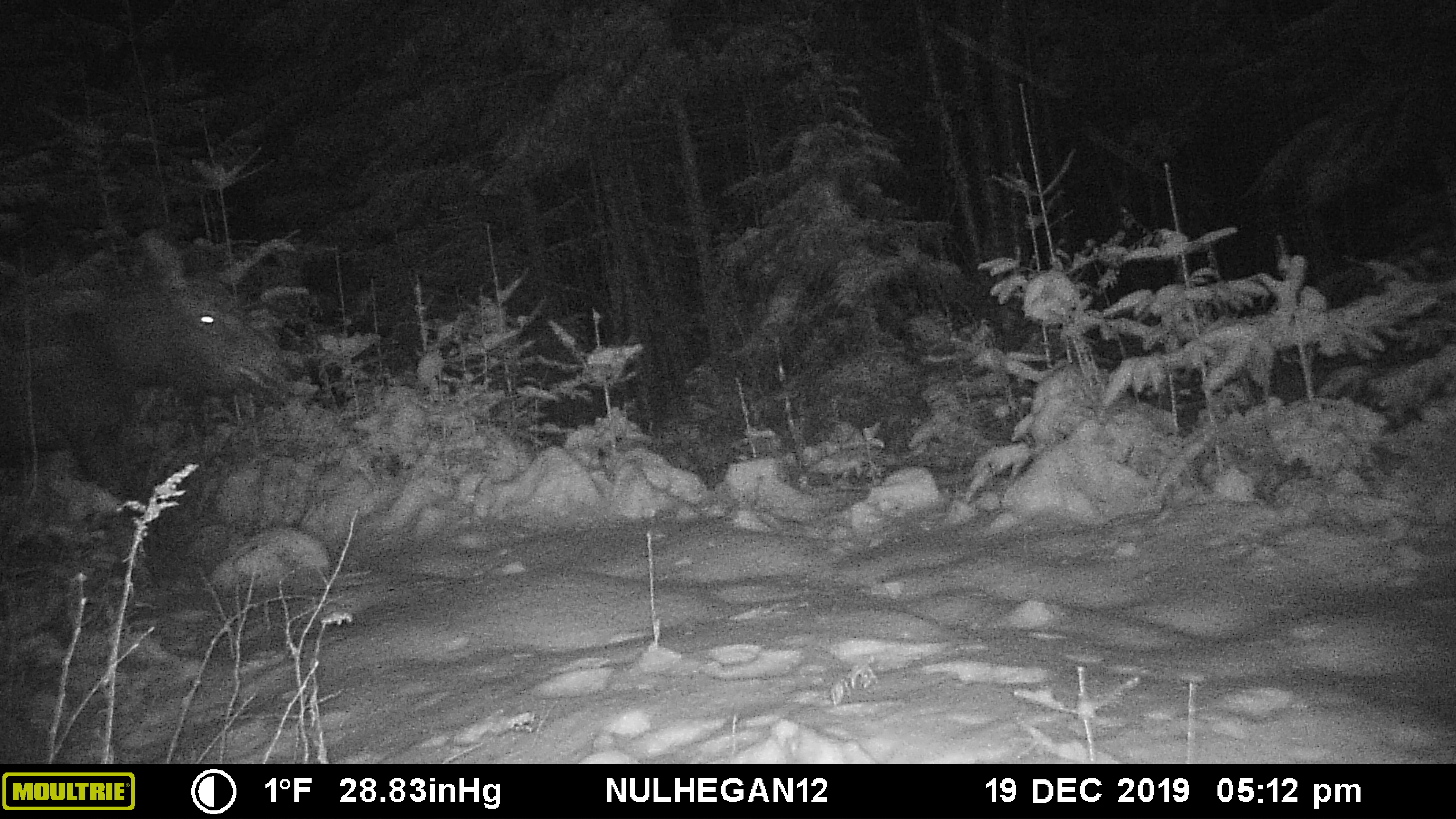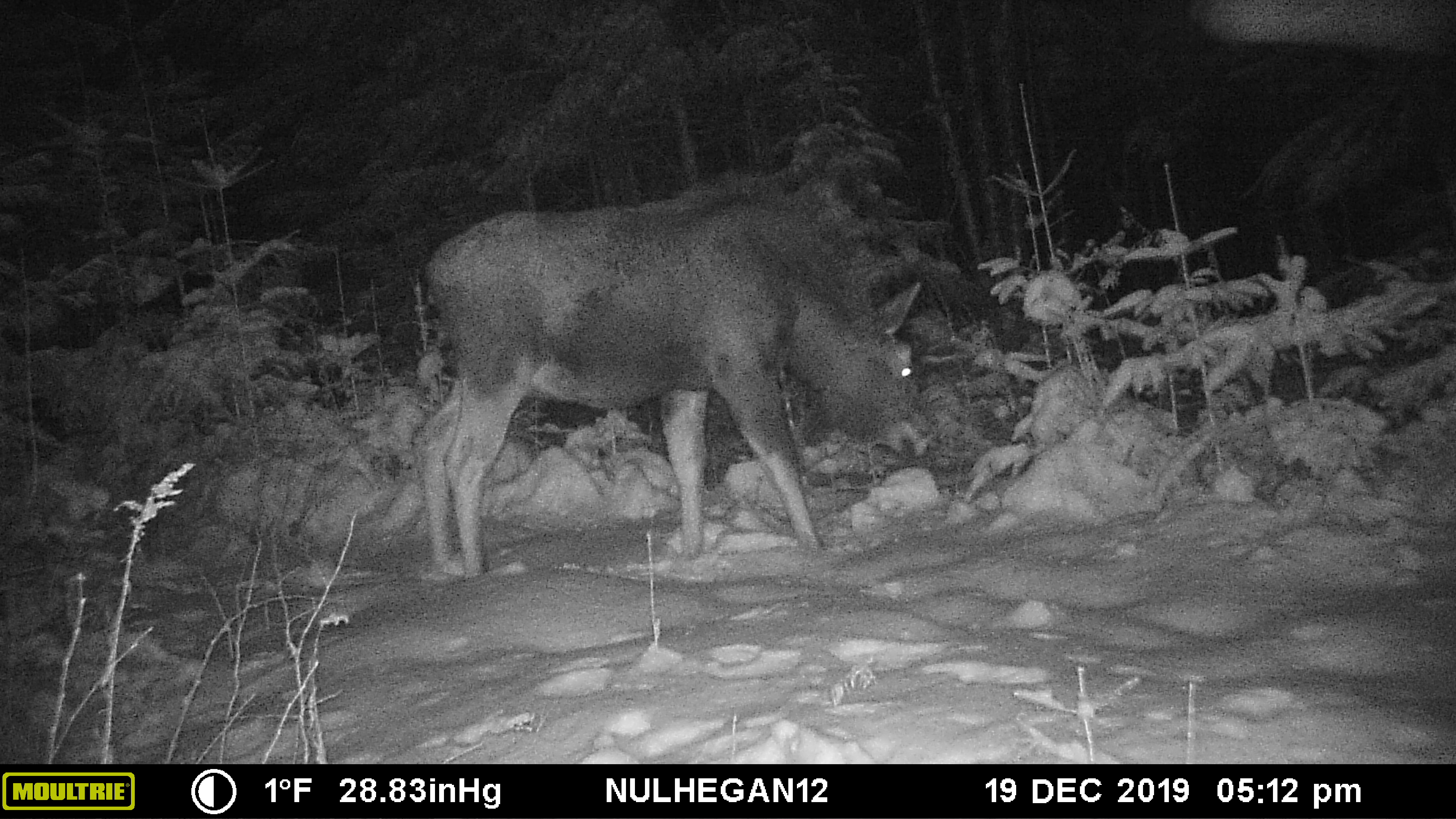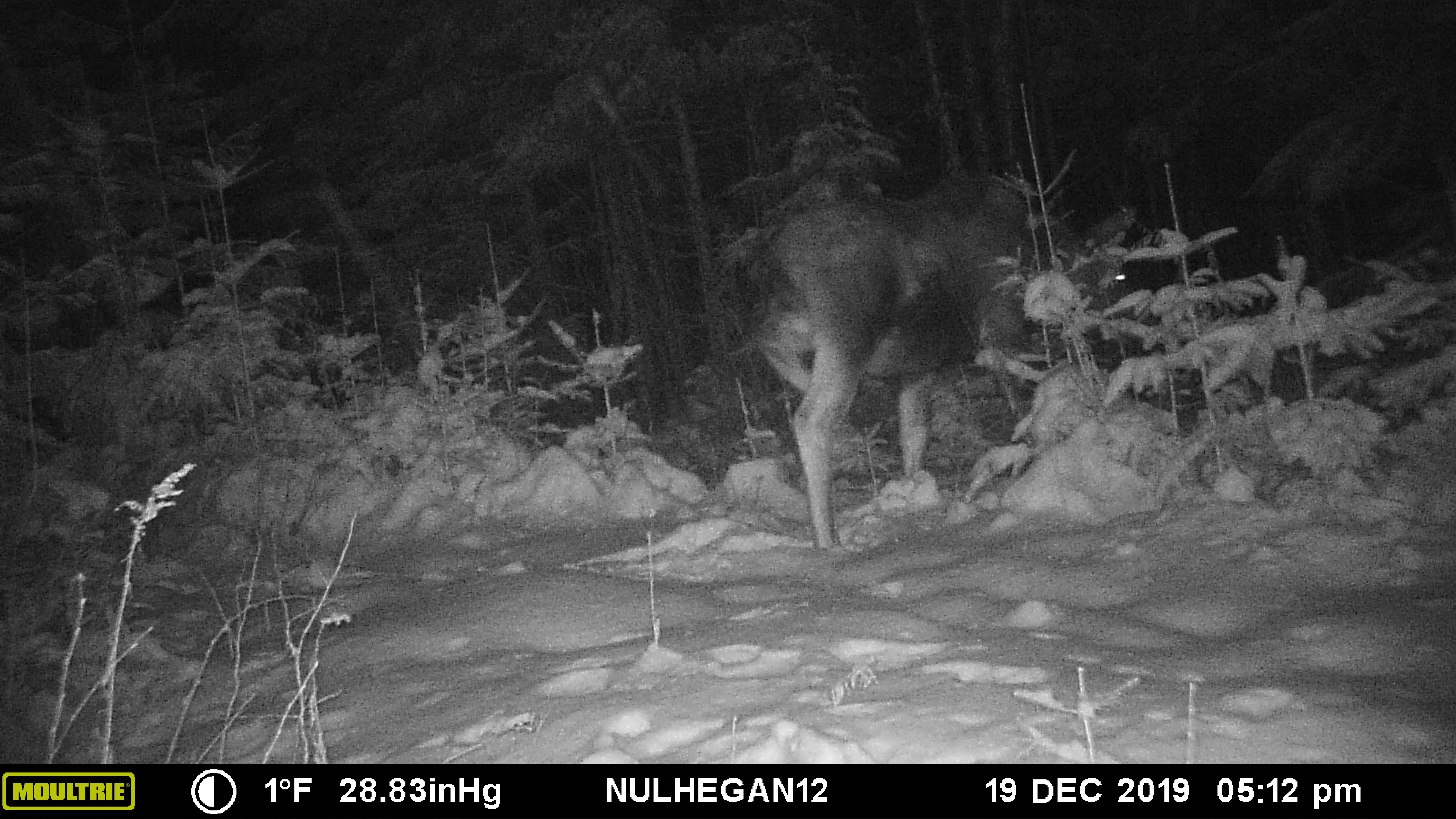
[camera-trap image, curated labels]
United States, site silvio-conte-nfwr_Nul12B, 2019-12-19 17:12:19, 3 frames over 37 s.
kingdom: Animalia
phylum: Chordata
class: Mammalia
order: Artiodactyla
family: Cervidae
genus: Alces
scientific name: Alces alces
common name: moose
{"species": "moose (Alces alces)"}